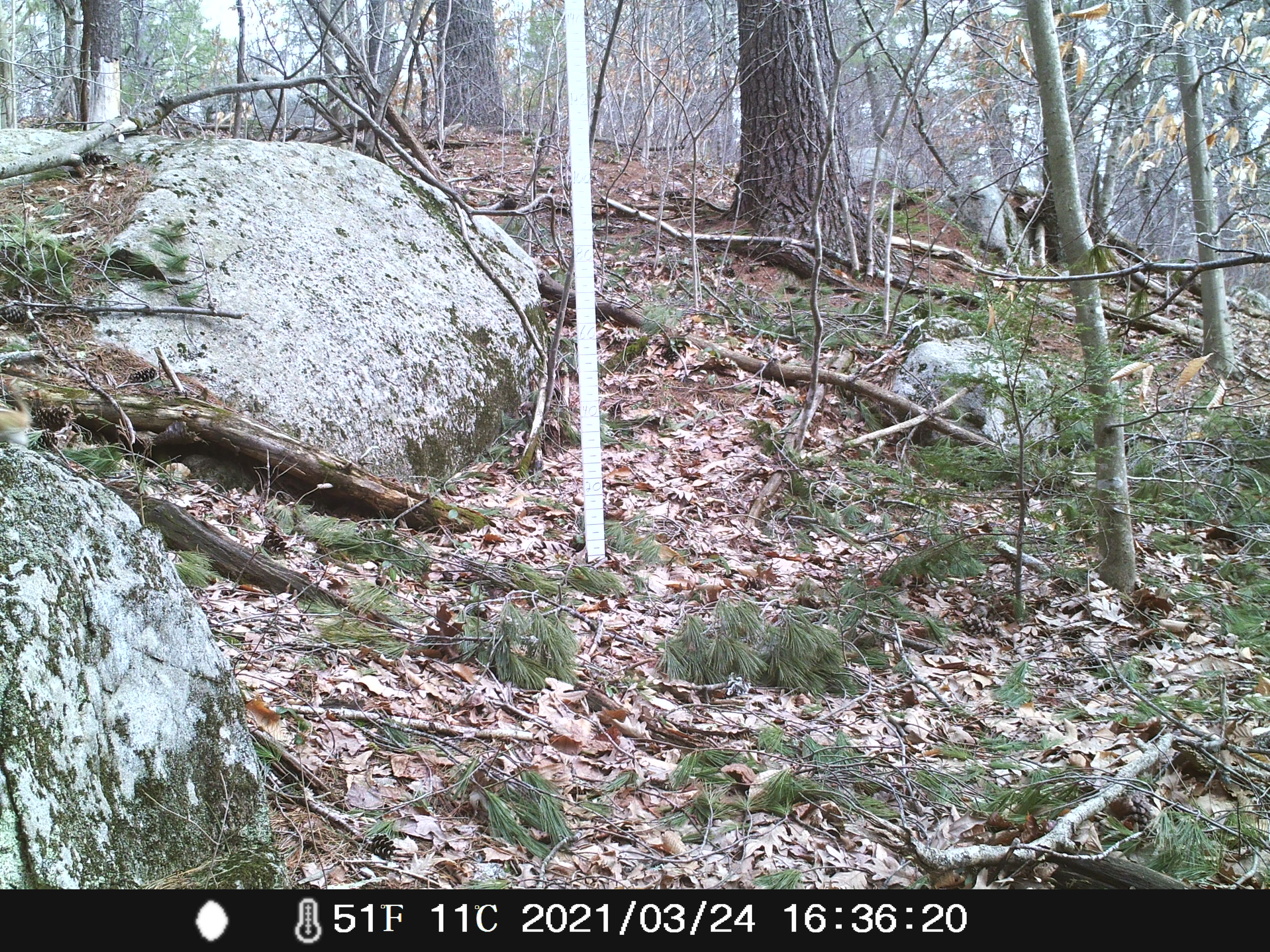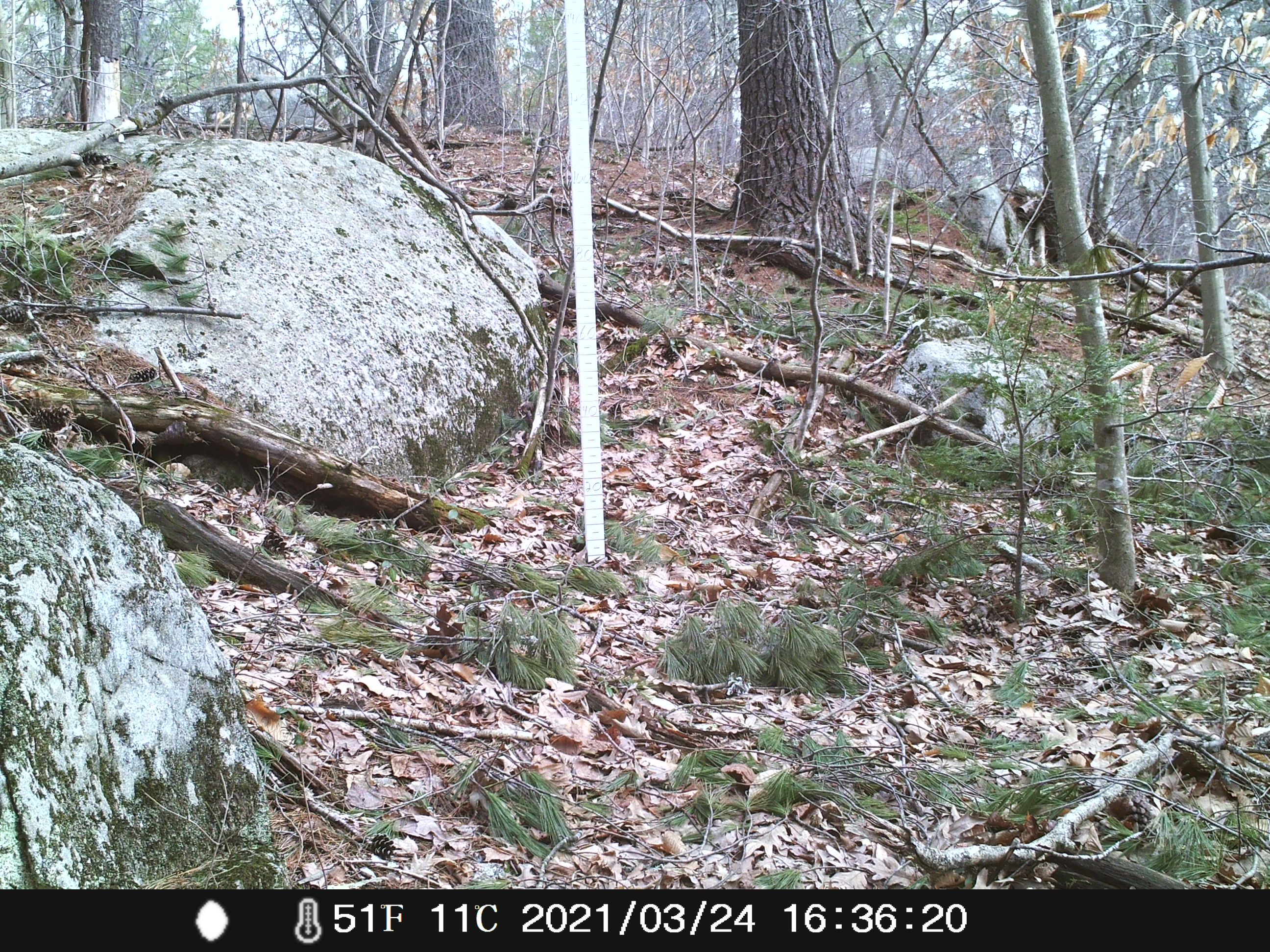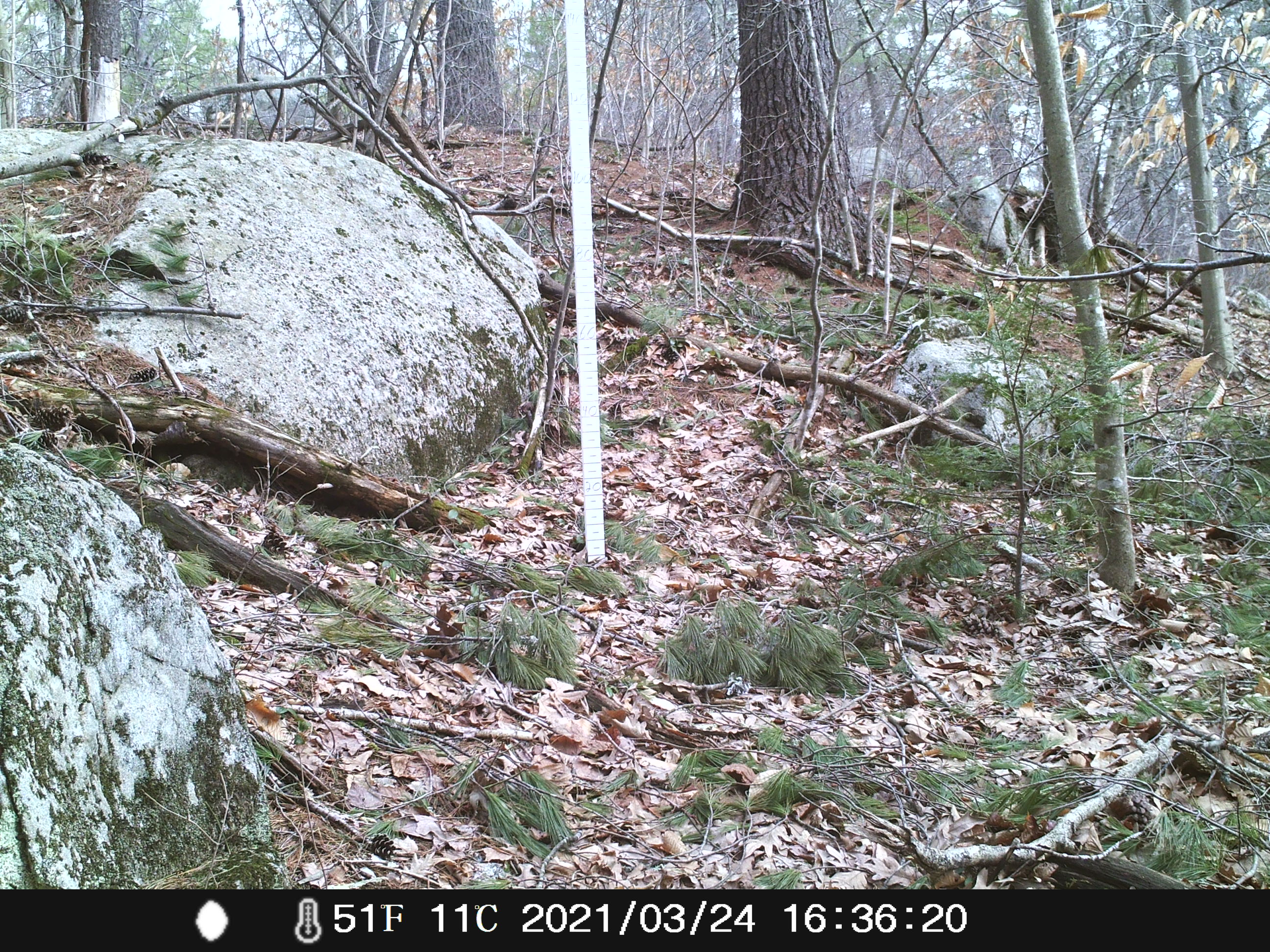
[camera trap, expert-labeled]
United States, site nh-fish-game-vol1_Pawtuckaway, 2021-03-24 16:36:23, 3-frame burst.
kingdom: Animalia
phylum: Chordata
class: Mammalia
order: Rodentia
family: Sciuridae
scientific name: Tamiini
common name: chipmunk